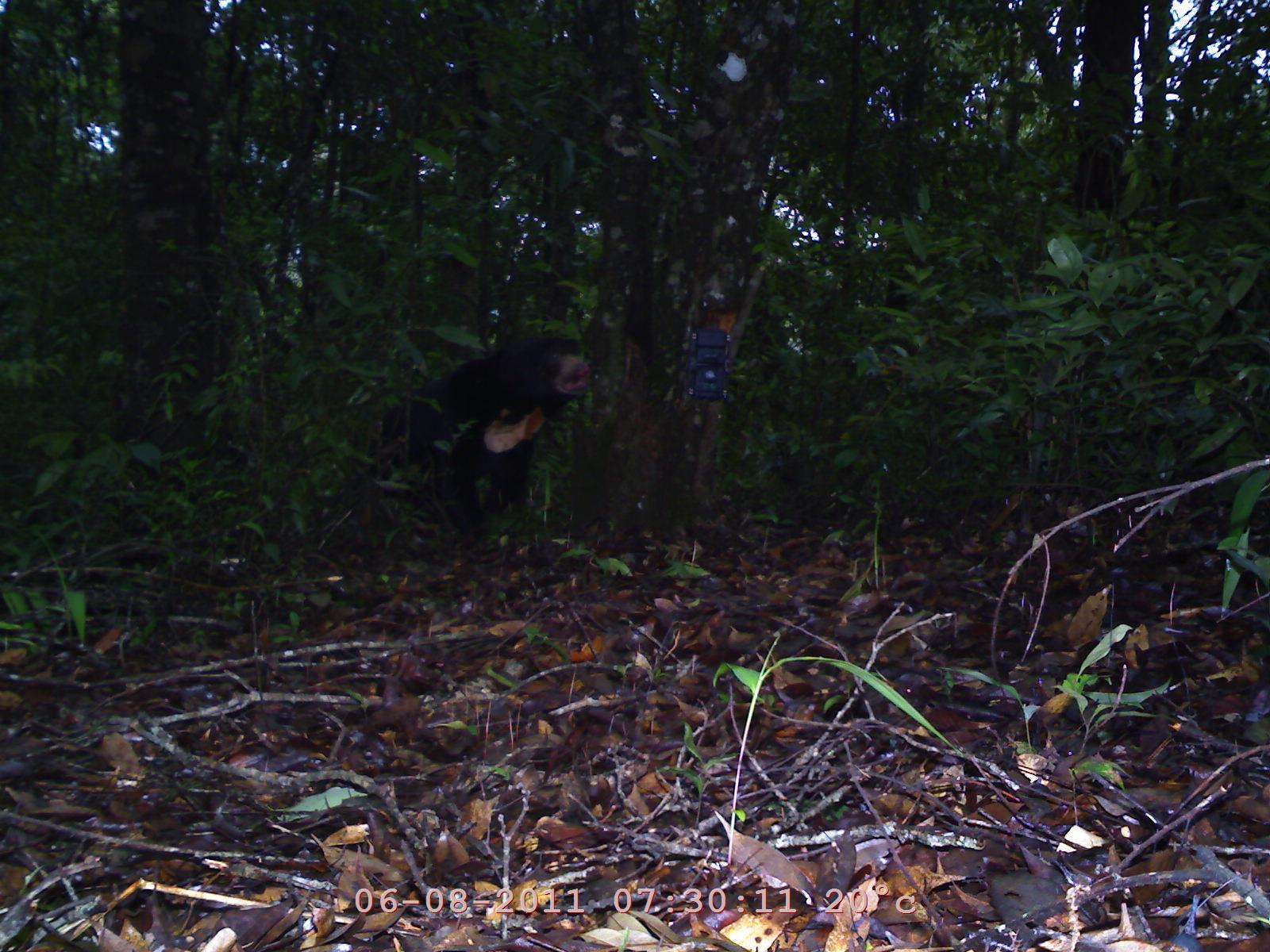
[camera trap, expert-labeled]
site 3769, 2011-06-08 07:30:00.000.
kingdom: Animalia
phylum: Chordata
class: Mammalia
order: Carnivora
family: Ursidae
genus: Helarctos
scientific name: Helarctos malayanus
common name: sun bear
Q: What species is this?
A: Helarctos malayanus (sun bear).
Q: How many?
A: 1.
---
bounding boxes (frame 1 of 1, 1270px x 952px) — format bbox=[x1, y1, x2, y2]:
helarctos malayanus: bbox=[340, 324, 590, 562]